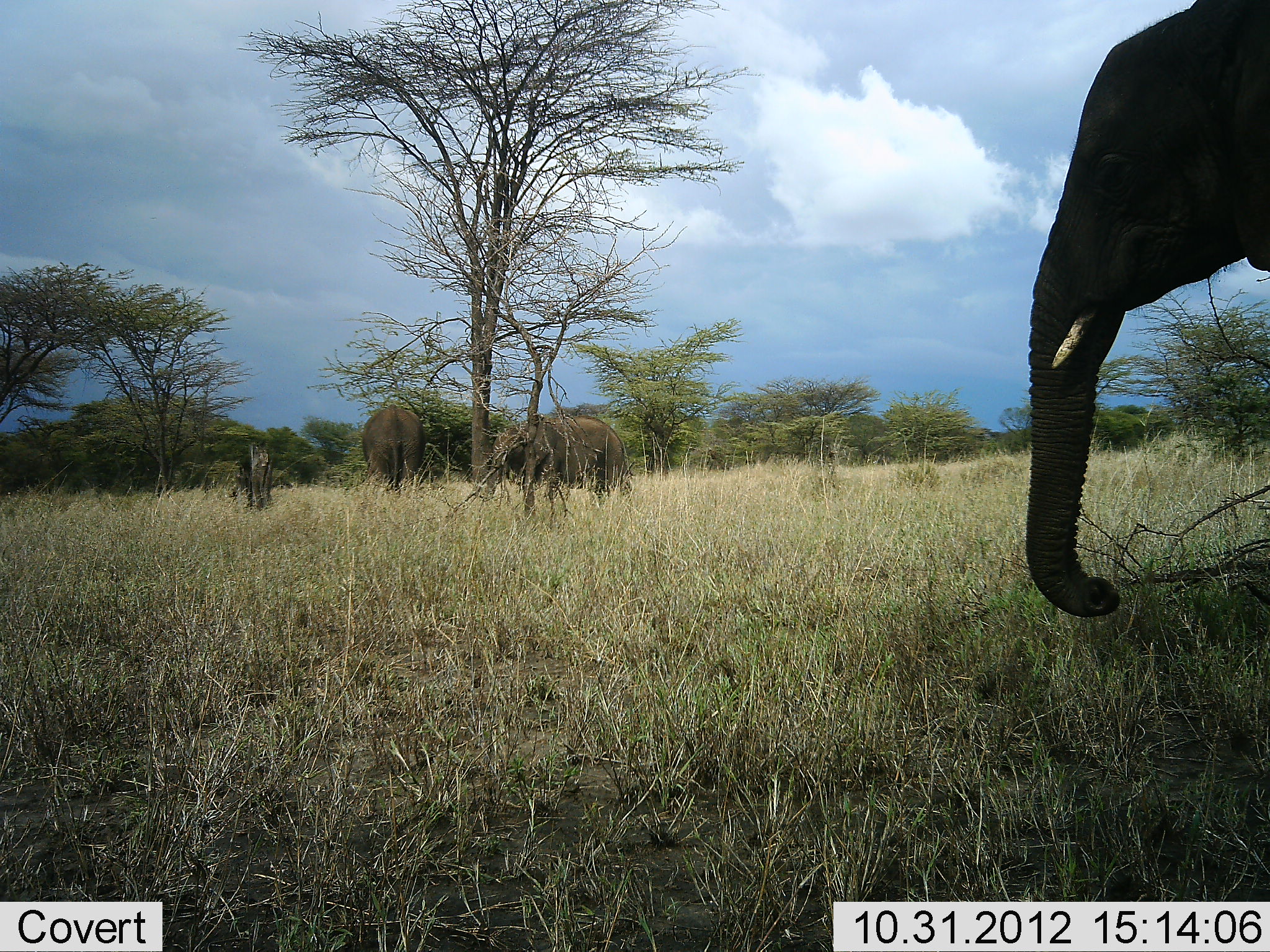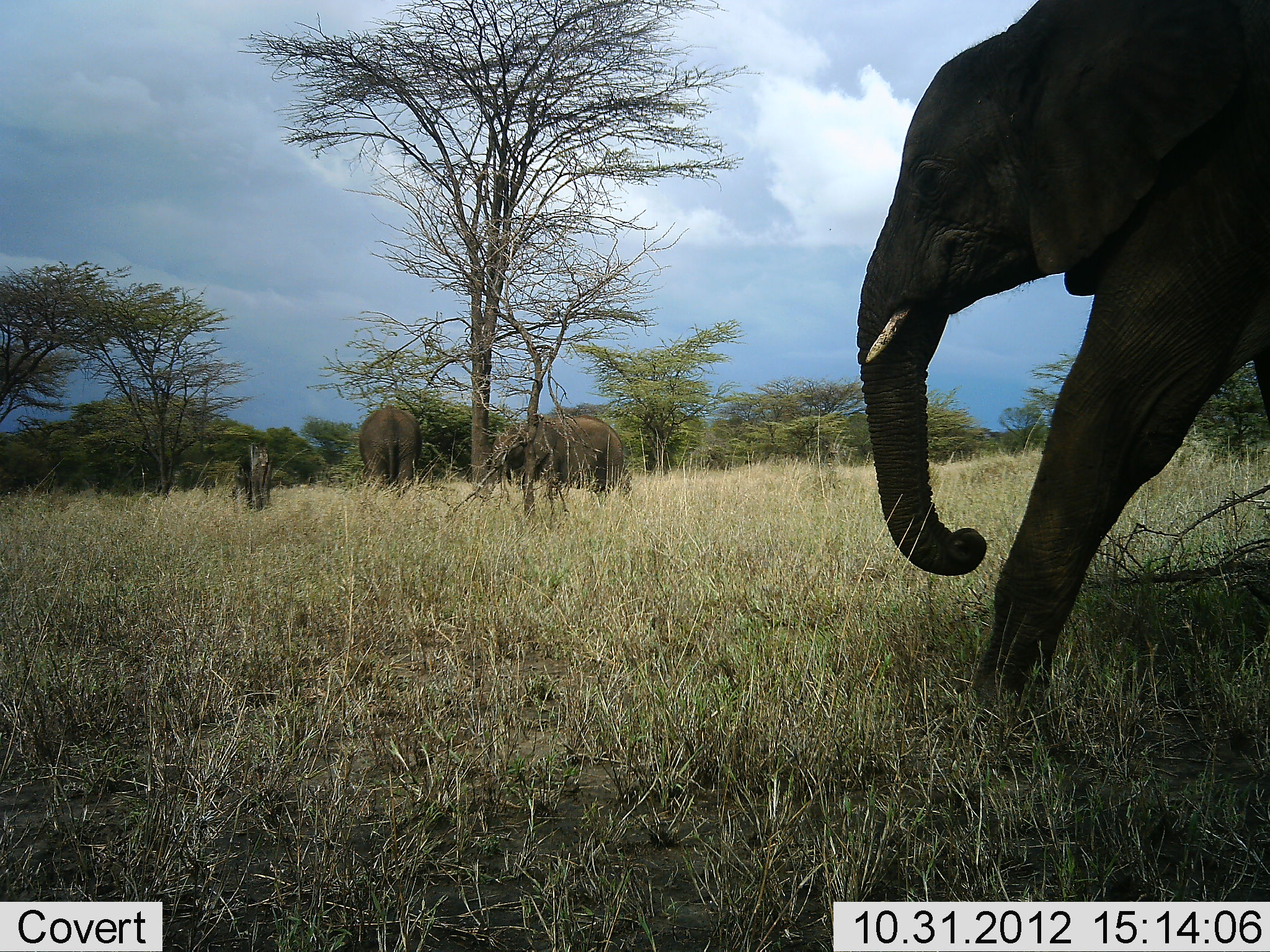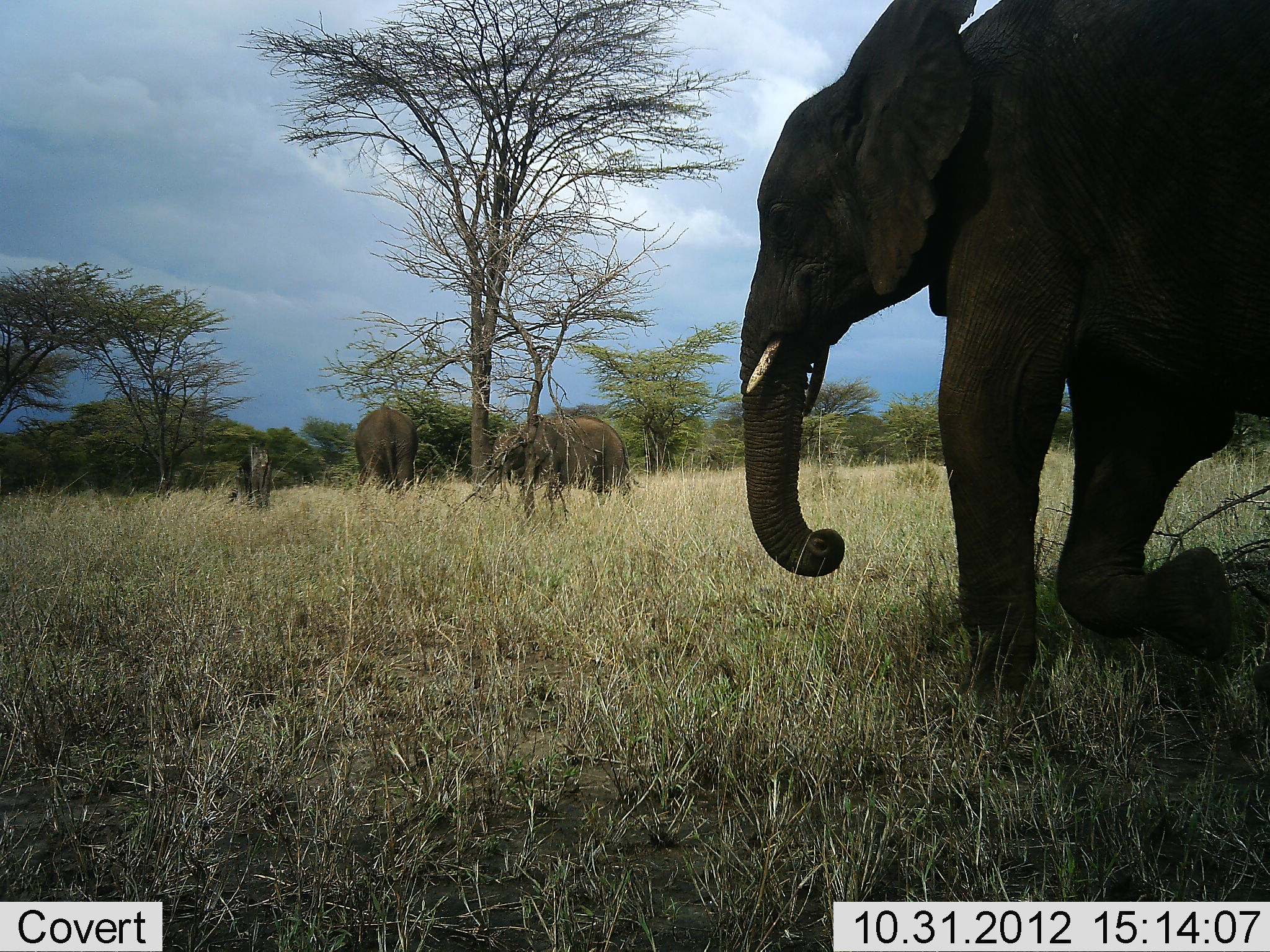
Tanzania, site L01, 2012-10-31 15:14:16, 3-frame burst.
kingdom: Animalia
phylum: Chordata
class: Mammalia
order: Proboscidea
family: Elephantidae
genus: Loxodonta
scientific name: Loxodonta africana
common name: african bush elephant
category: elephant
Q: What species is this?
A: Elephant (african bush elephant) (Loxodonta africana).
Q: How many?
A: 3.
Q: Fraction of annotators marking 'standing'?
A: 80%.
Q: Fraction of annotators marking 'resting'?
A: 0%.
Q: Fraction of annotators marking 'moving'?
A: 90%.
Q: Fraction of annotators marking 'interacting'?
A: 0%.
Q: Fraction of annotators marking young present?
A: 0%.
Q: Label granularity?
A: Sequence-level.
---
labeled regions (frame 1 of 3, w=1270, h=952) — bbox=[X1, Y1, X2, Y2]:
animal: bbox=[1021, 0, 1270, 619]; bbox=[479, 413, 634, 511]; bbox=[359, 402, 429, 502]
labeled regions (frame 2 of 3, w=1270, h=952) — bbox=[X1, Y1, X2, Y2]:
animal: bbox=[852, 0, 1270, 684]; bbox=[479, 414, 634, 511]; bbox=[359, 402, 429, 496]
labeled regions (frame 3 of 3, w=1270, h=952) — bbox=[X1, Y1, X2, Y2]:
animal: bbox=[734, 0, 1270, 690]; bbox=[479, 415, 634, 507]; bbox=[353, 404, 423, 498]